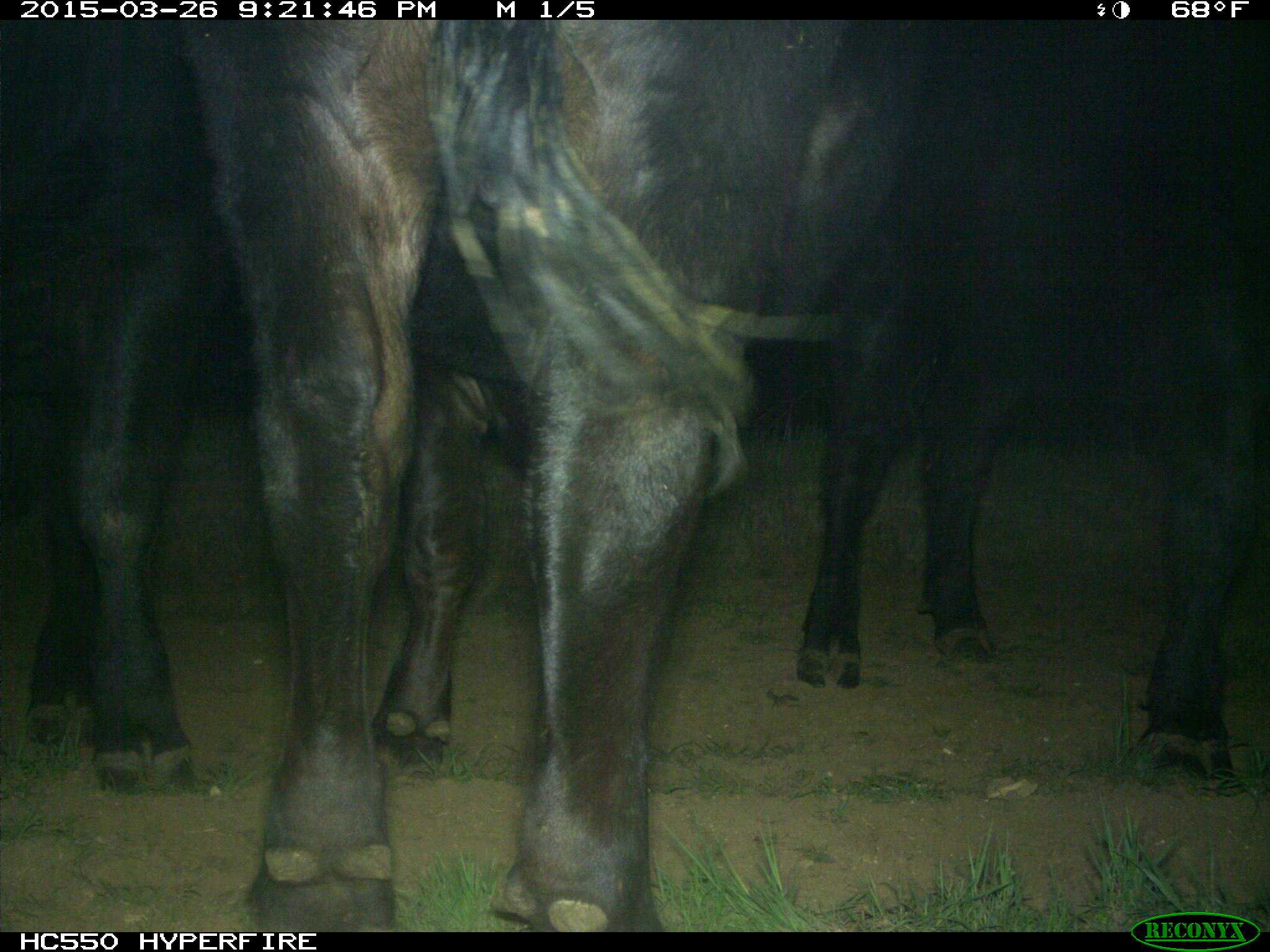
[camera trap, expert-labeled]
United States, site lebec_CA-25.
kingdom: Animalia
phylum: Chordata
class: Mammalia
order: Artiodactyla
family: Bovidae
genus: Bos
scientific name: Bos taurus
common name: domestic cow